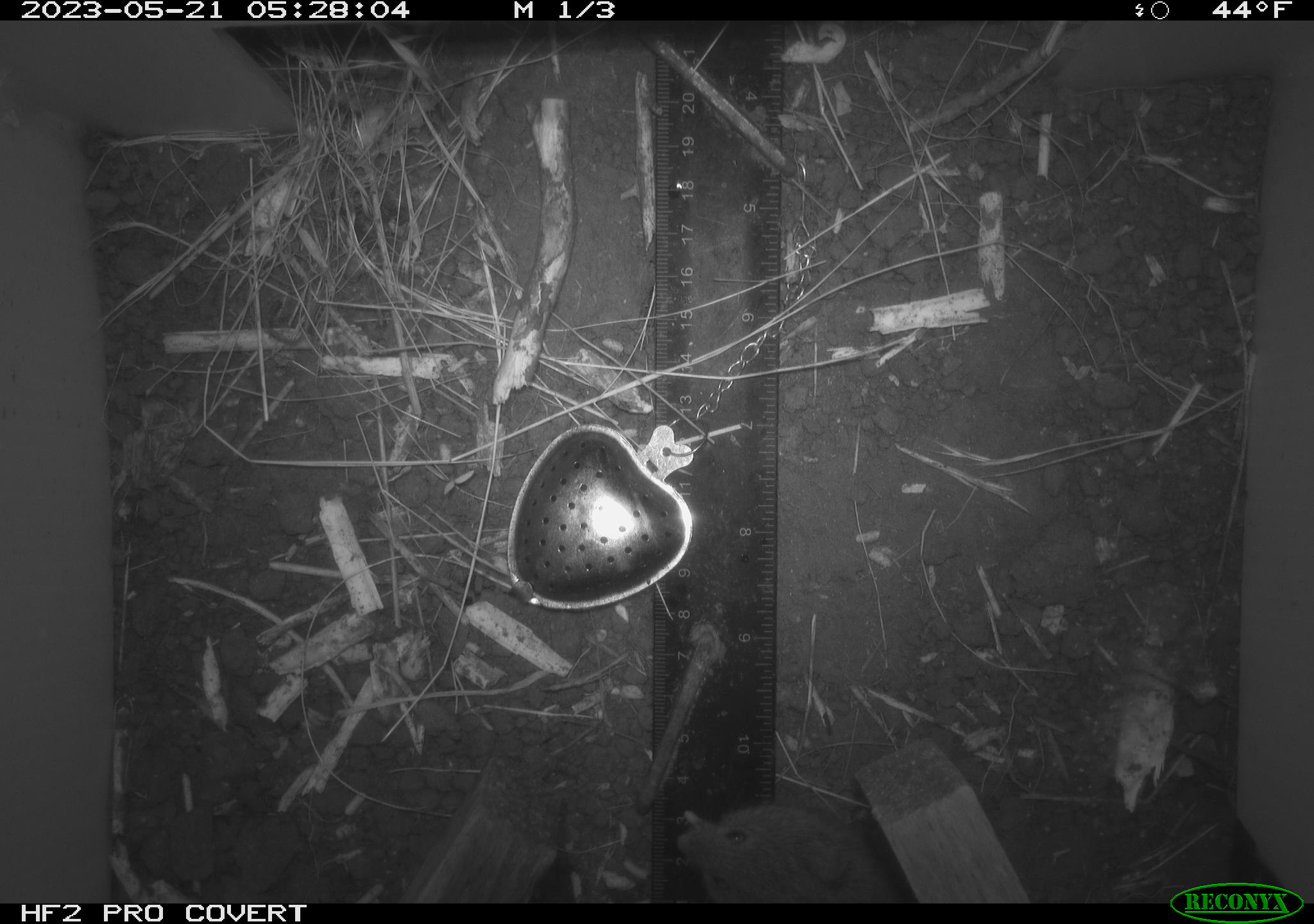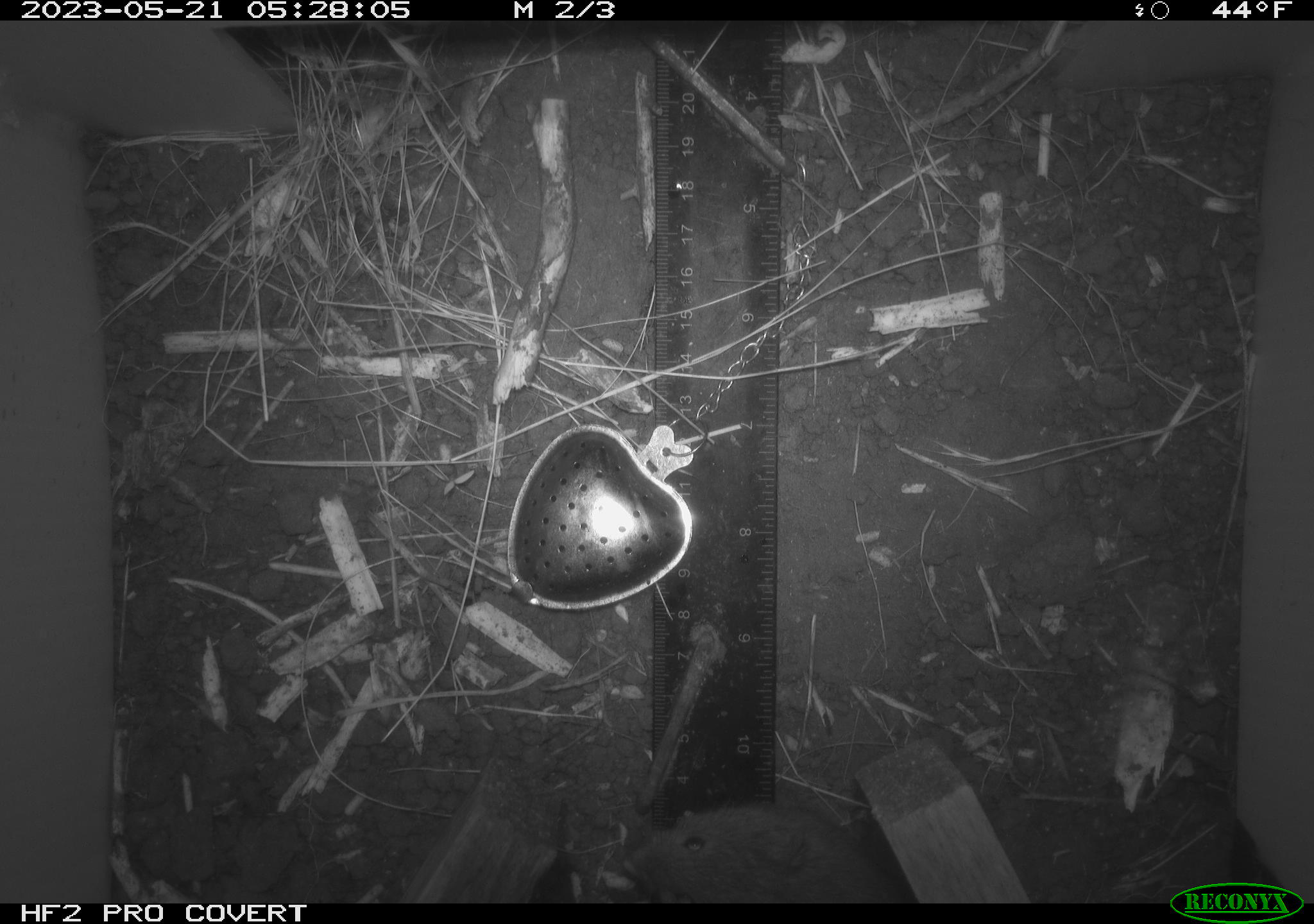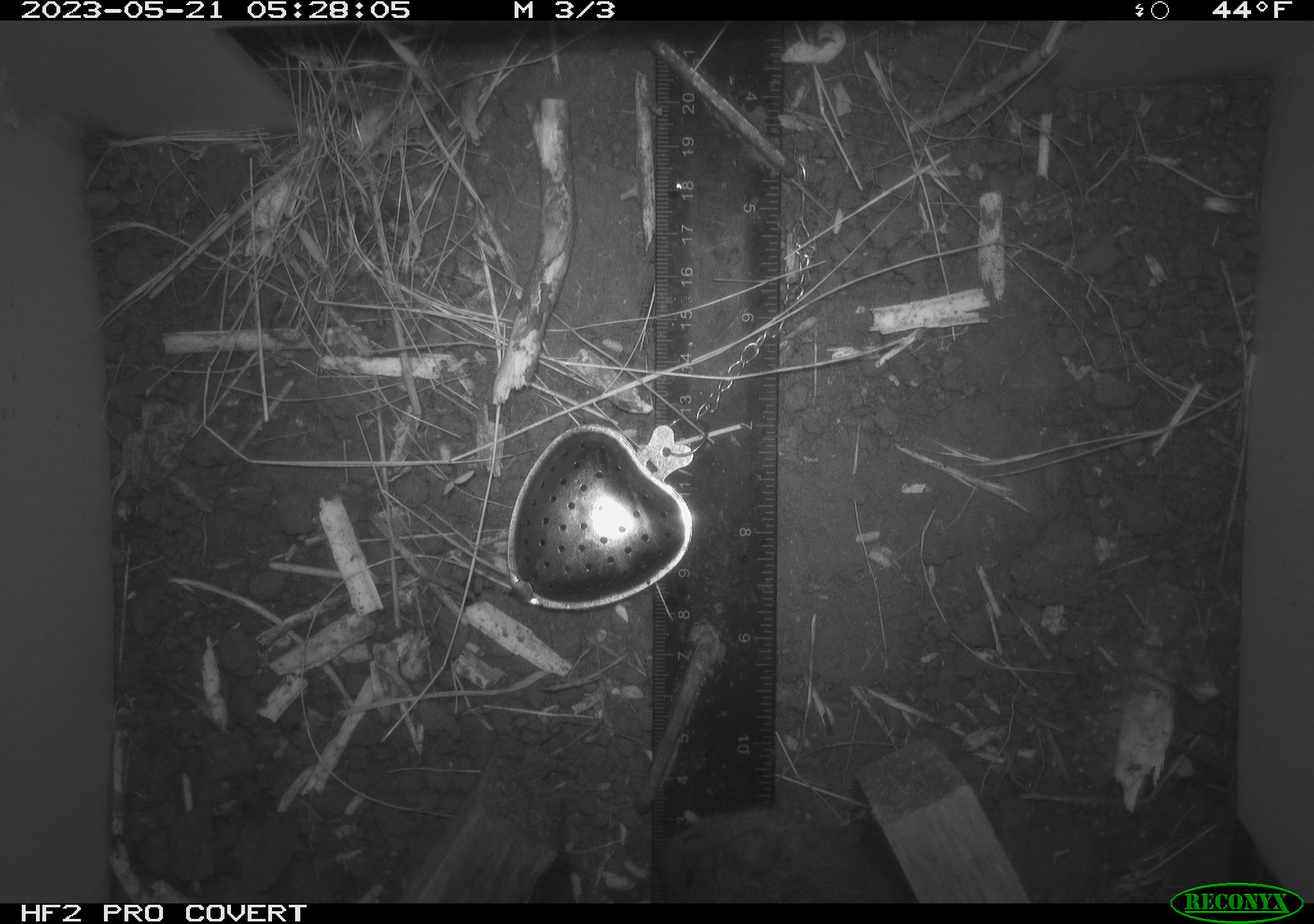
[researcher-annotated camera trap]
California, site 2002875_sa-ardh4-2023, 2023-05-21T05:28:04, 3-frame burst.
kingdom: Animalia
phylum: Chordata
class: Mammalia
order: Rodentia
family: Cricetidae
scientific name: Arvicolinae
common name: voles, lemmings, and muskrats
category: arvicolinae subfamily